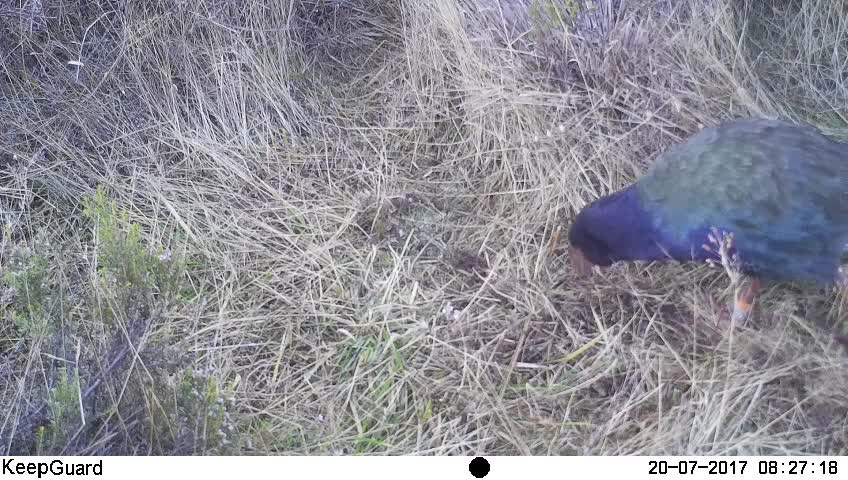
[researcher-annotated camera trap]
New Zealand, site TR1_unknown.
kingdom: Animalia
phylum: Chordata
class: Aves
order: Gruiformes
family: Rallidae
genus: Porphyrio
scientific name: Porphyrio mantelli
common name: takahe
Takahe (Porphyrio mantelli).